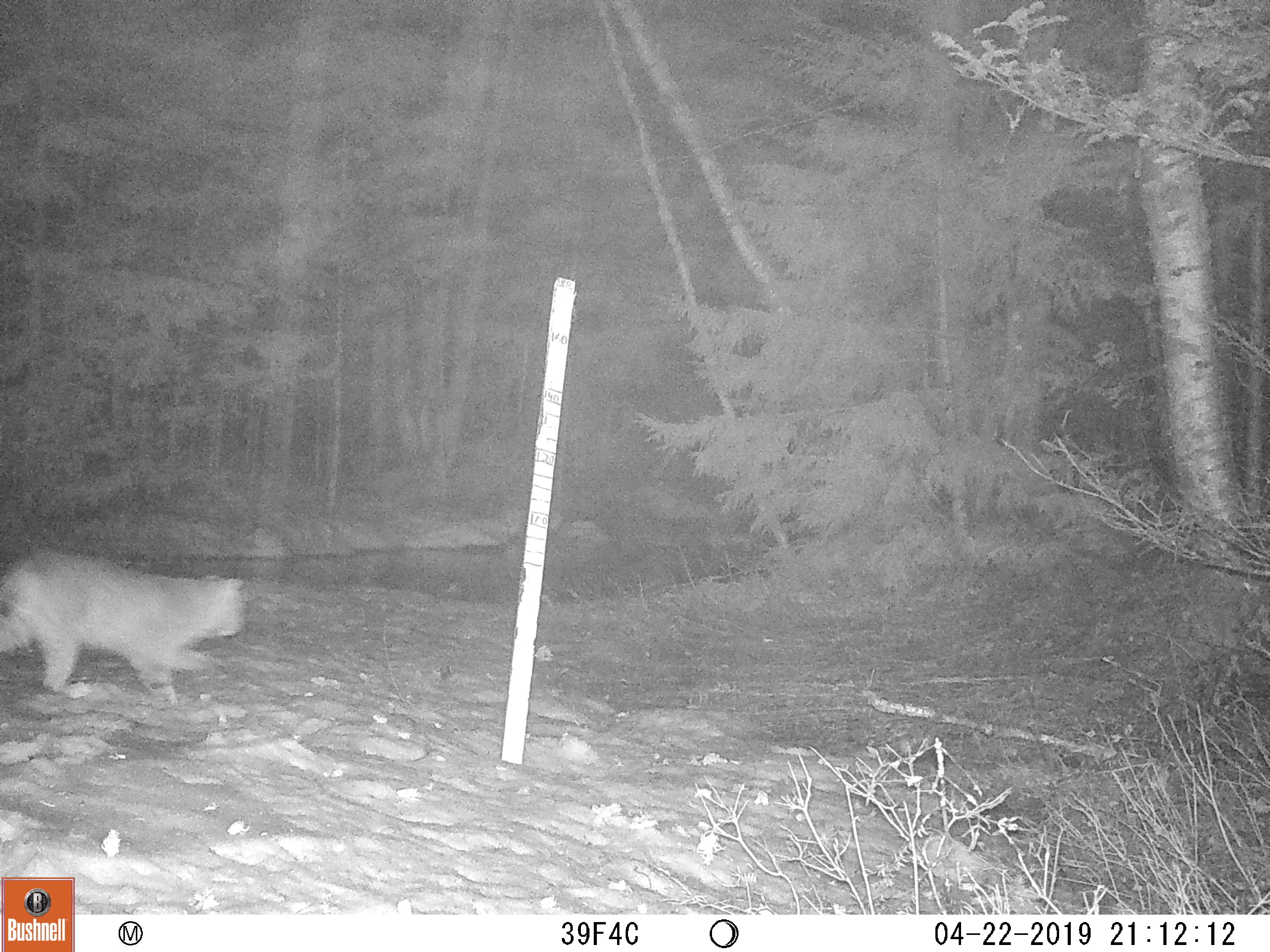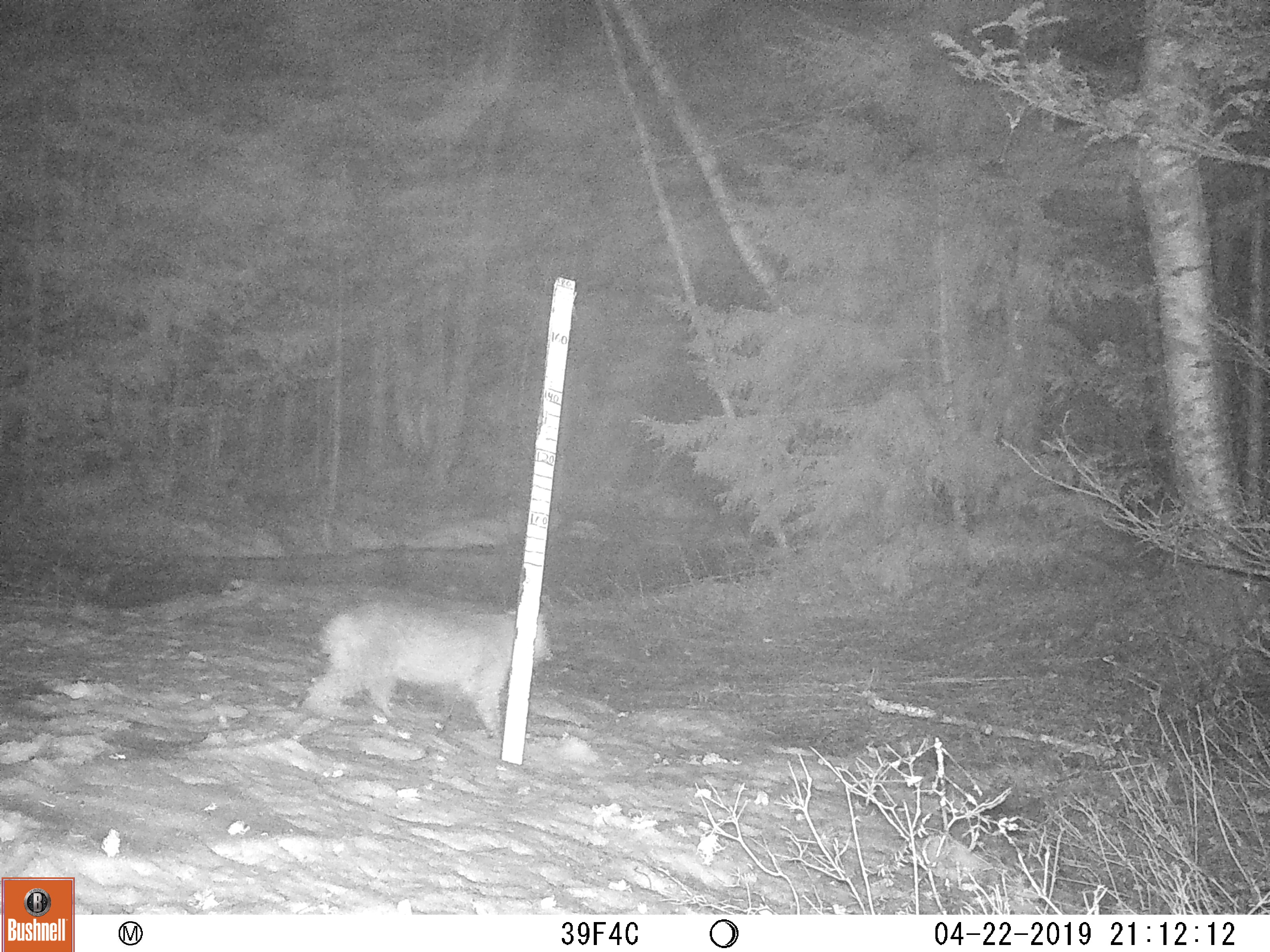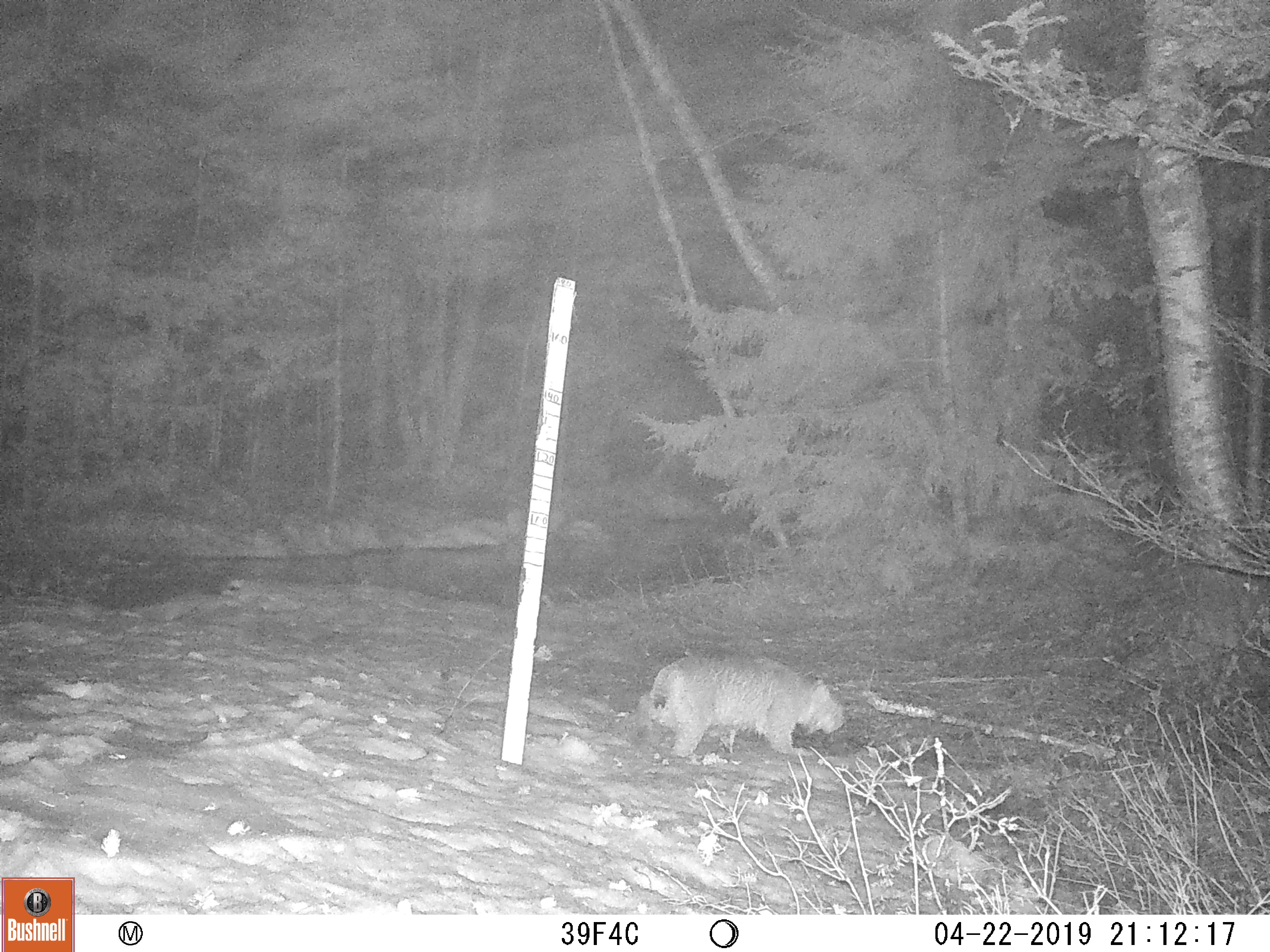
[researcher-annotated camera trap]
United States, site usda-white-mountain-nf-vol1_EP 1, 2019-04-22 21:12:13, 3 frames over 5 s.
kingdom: Animalia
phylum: Chordata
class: Mammalia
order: Carnivora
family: Felidae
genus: Lynx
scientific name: Lynx rufus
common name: bobcat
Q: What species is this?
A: Bobcat (Lynx rufus).